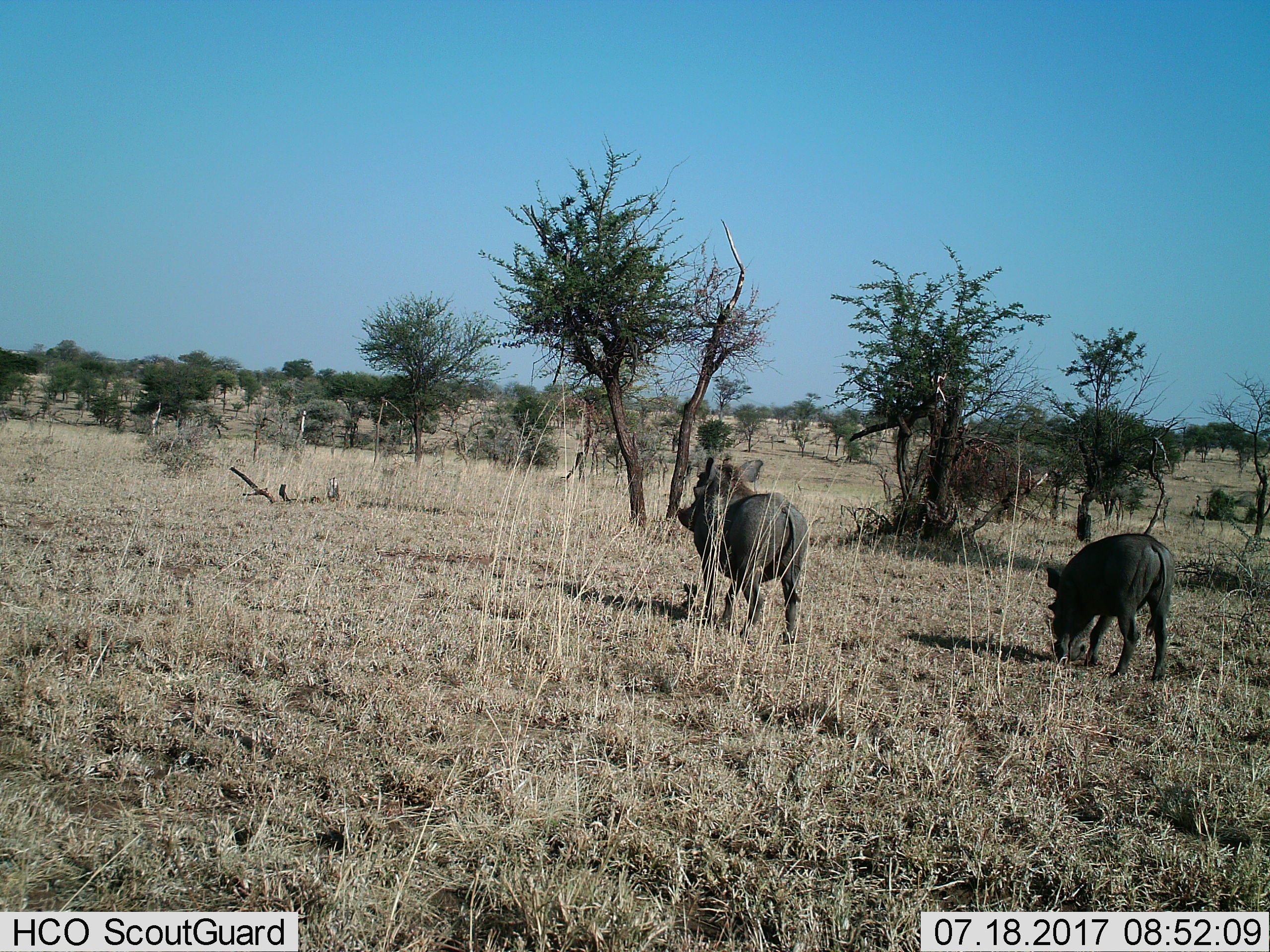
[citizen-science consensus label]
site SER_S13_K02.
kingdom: Animalia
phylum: Chordata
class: Mammalia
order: Artiodactyla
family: Suidae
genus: Phacochoerus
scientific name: Phacochoerus africanus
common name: warthog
Warthog (Phacochoerus africanus), count 2. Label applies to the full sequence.